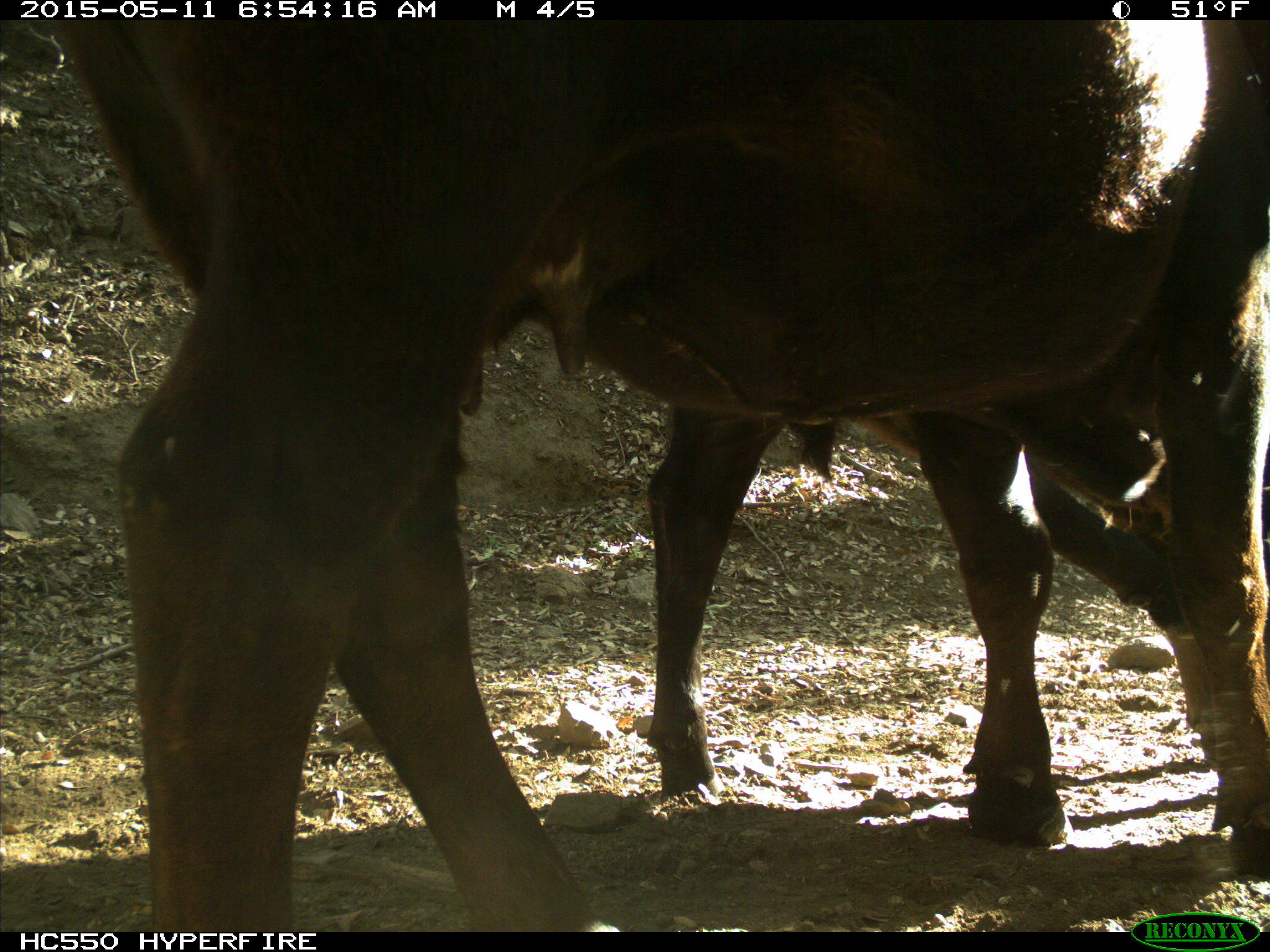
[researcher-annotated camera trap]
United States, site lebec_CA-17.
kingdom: Animalia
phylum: Chordata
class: Mammalia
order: Artiodactyla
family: Bovidae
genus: Bos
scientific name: Bos taurus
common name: domestic cow